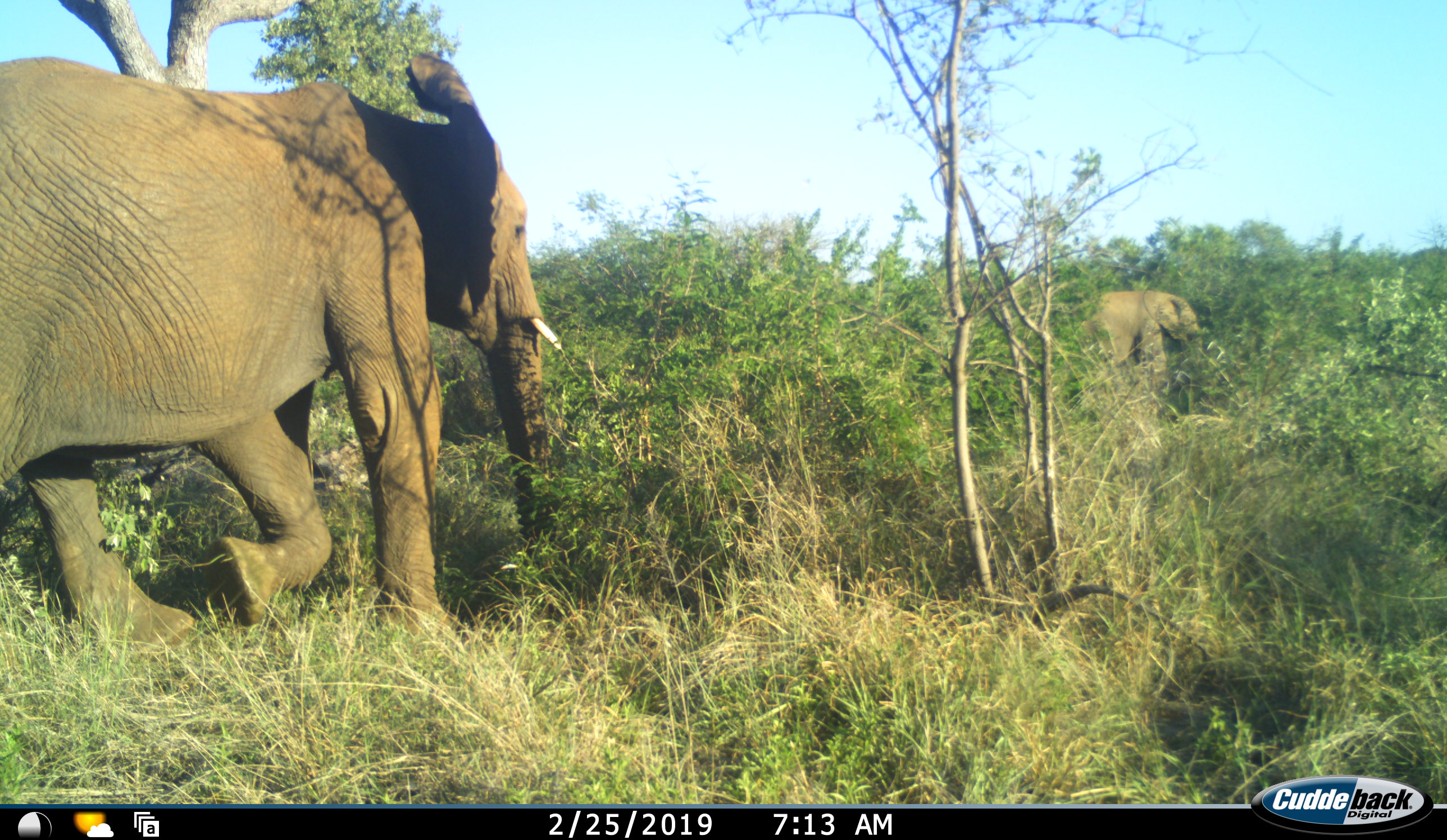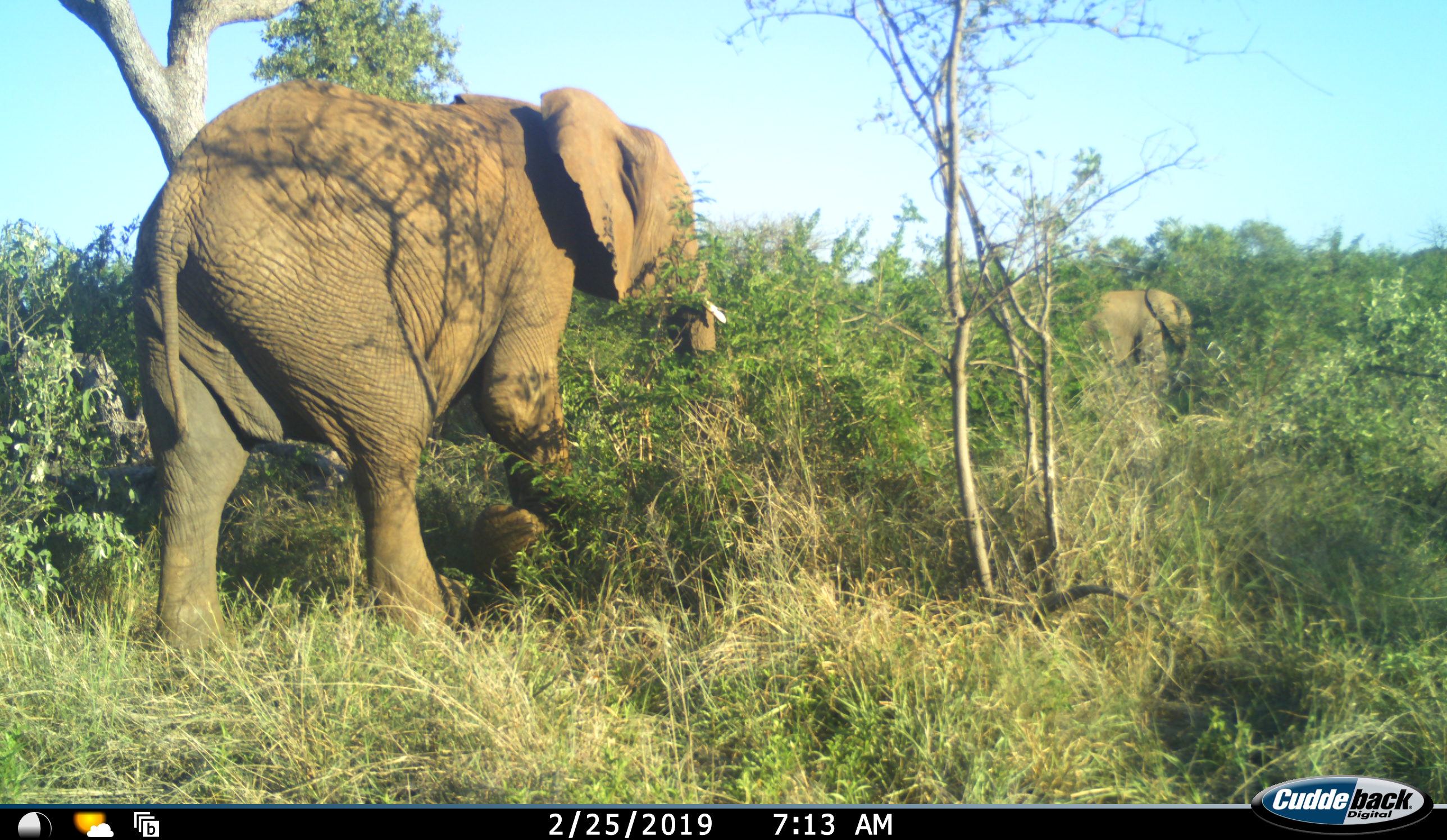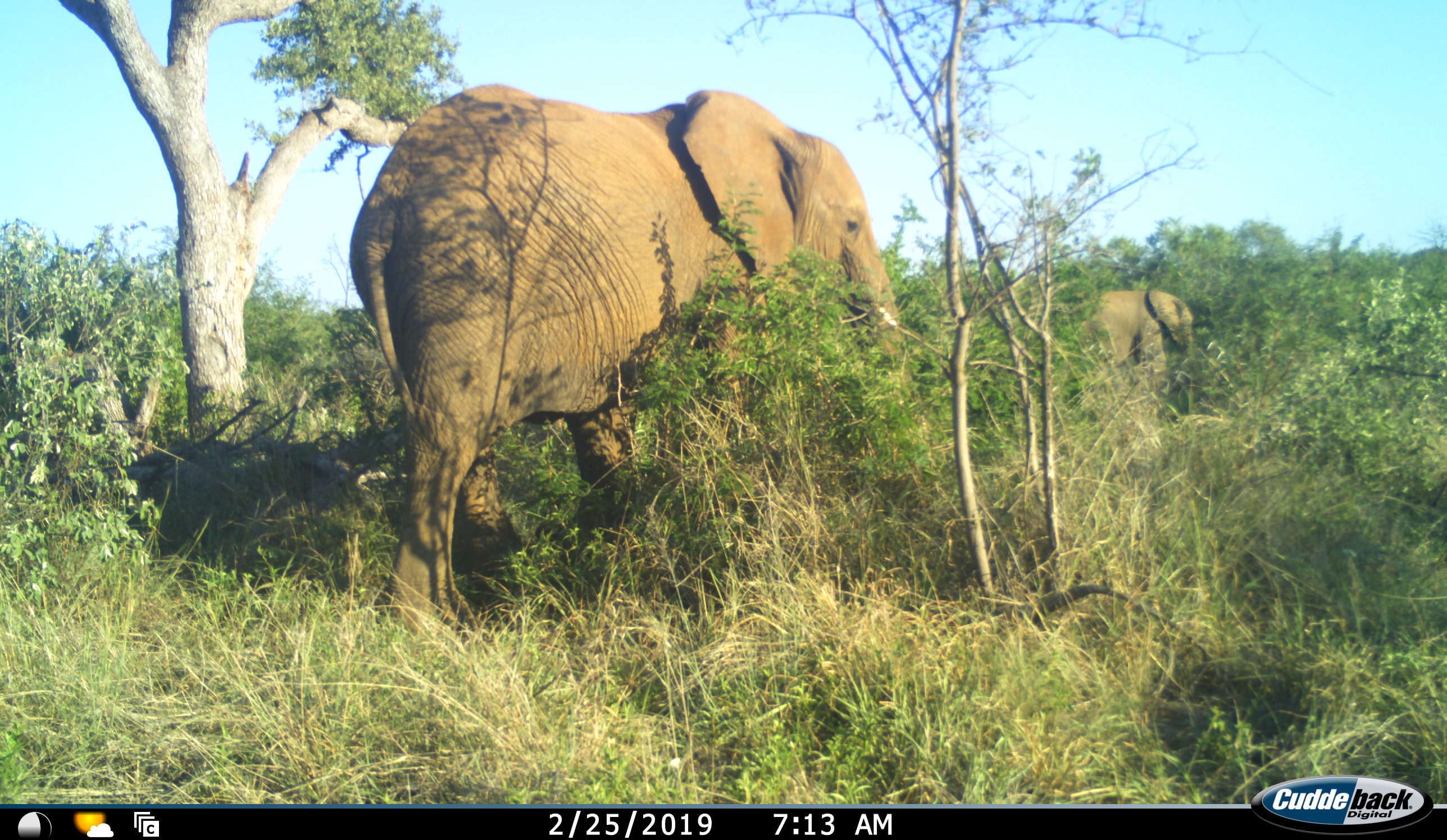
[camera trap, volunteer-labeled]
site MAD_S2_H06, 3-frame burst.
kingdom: Animalia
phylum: Chordata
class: Mammalia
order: Proboscidea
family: Elephantidae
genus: Loxodonta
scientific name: Loxodonta africana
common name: african bush elephant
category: elephant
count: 2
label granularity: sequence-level